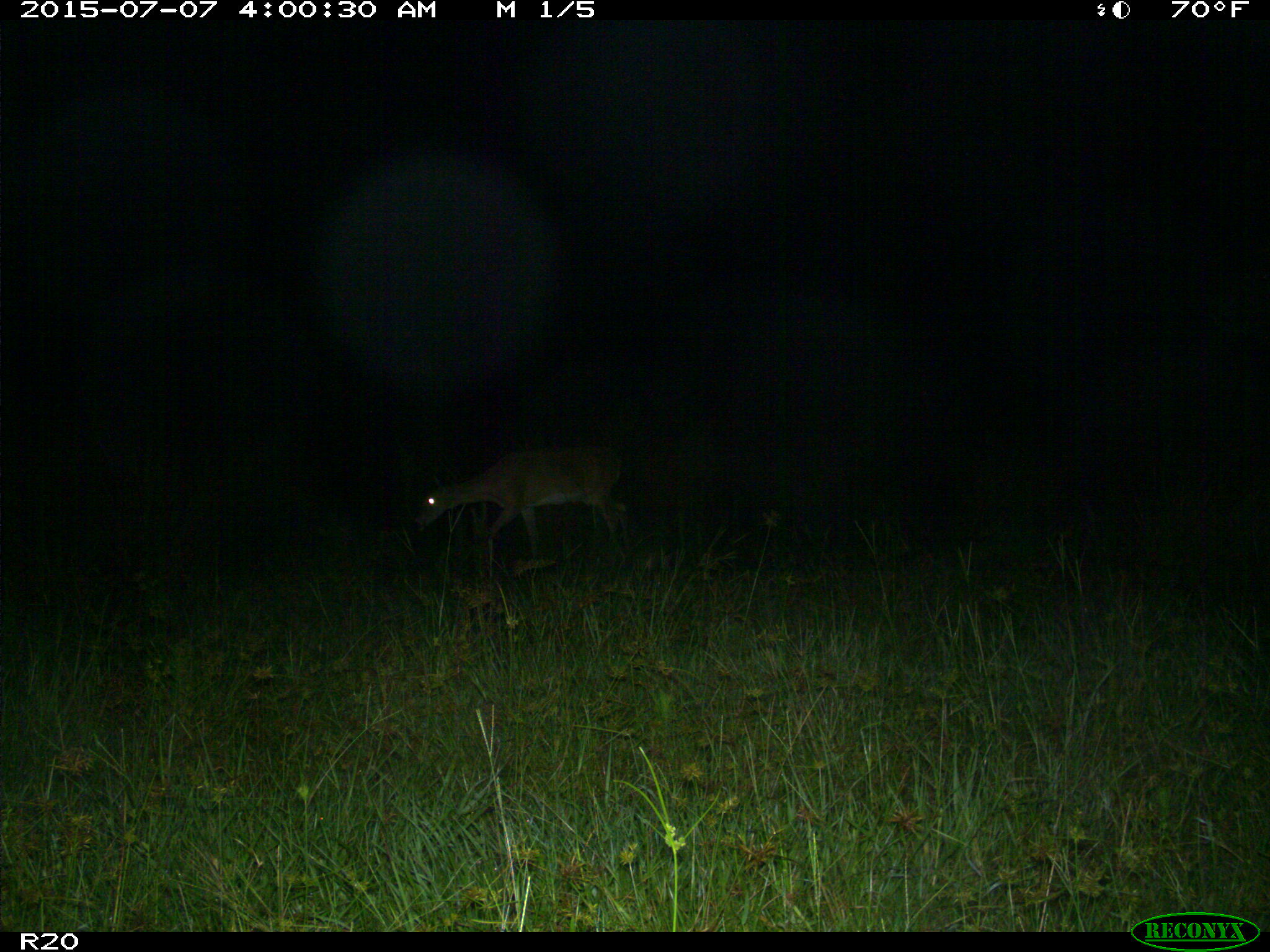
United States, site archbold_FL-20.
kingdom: Animalia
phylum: Chordata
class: Mammalia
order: Artiodactyla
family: Cervidae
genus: Odocoileus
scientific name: Odocoileus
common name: deer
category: unidentified deer